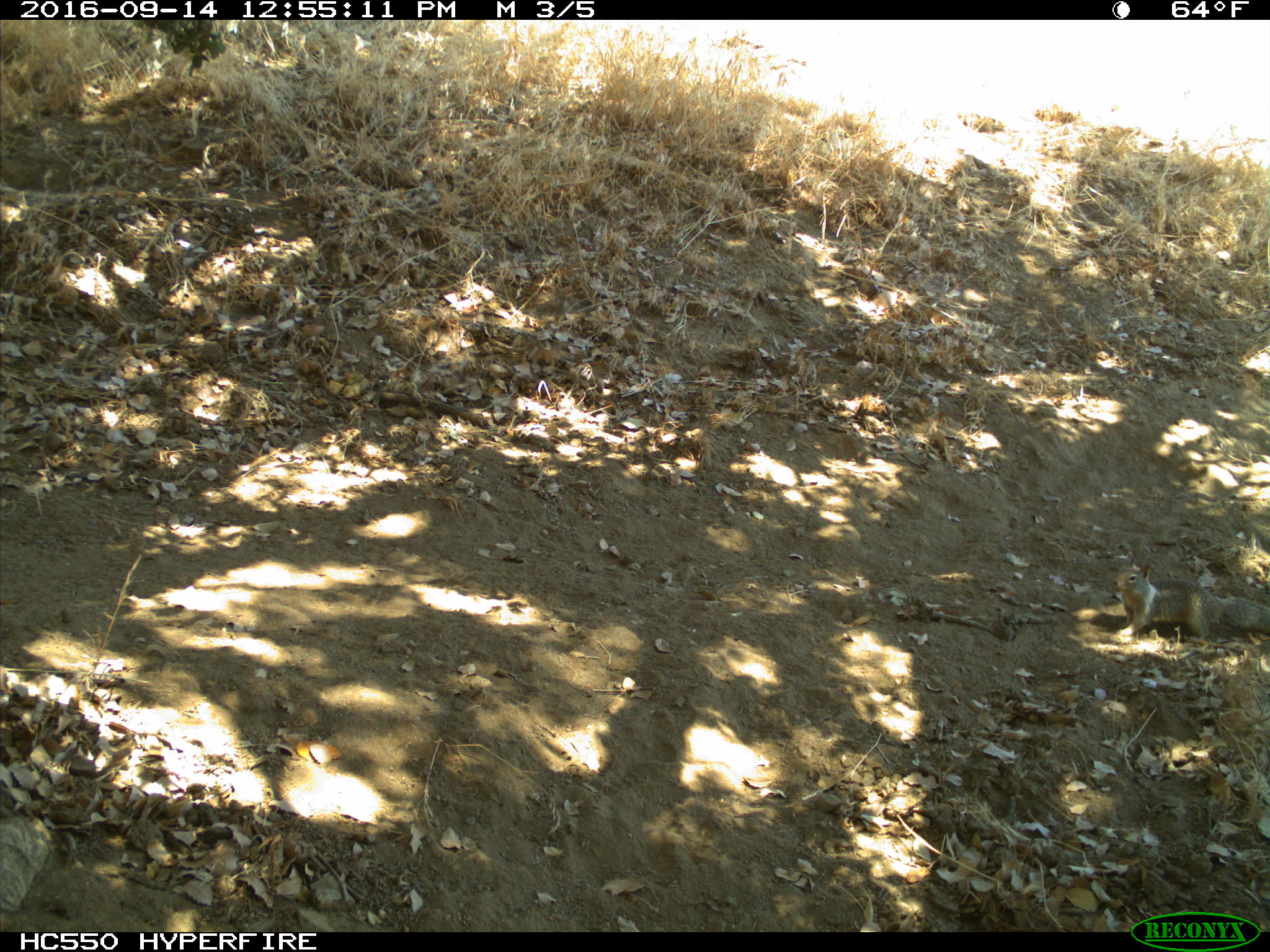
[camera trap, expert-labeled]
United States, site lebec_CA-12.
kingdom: Animalia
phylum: Chordata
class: Mammalia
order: Rodentia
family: Sciuridae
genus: Otospermophilus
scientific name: Otospermophilus beecheyi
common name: california ground squirrel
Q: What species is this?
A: Otospermophilus beecheyi (california ground squirrel).